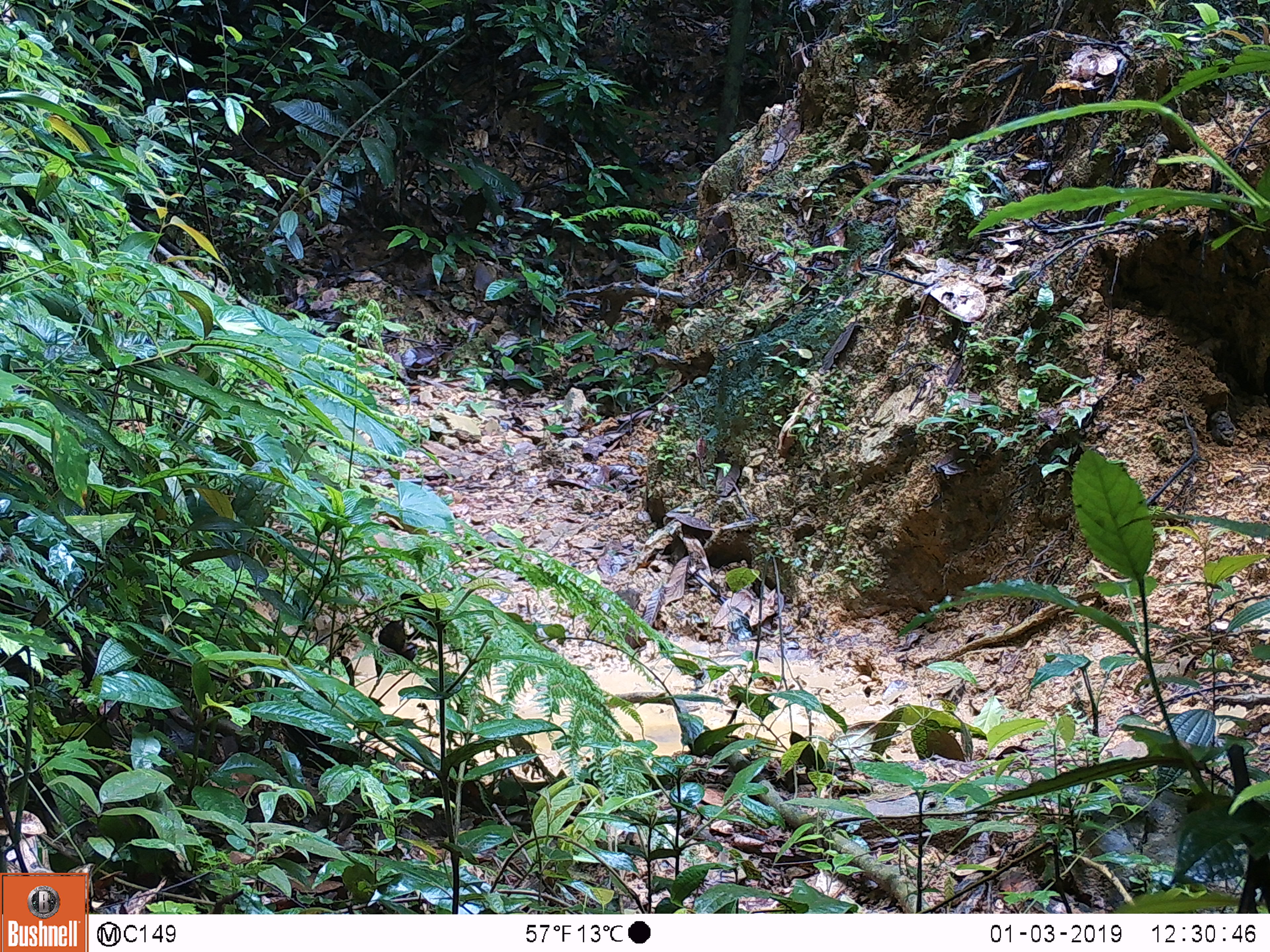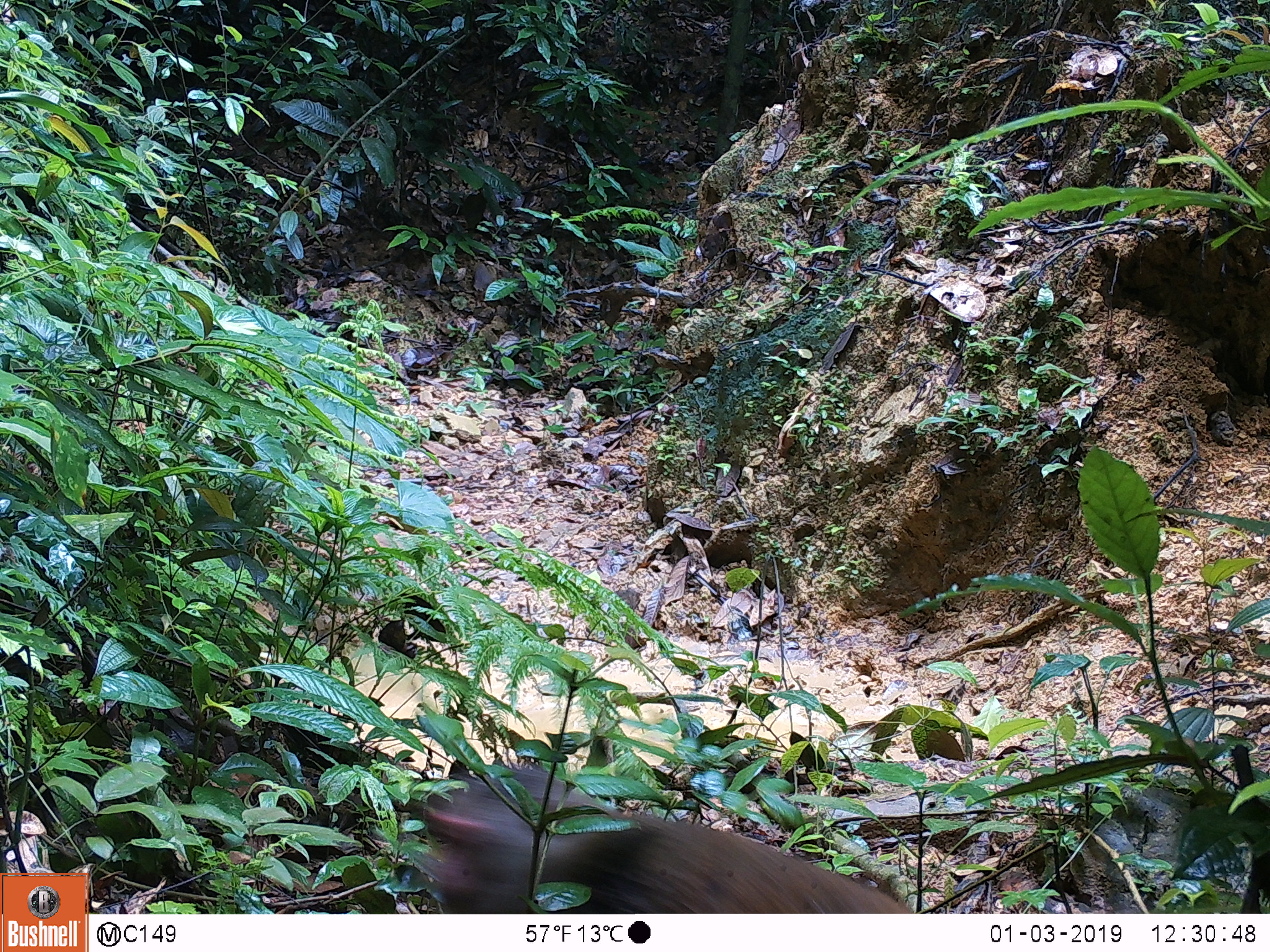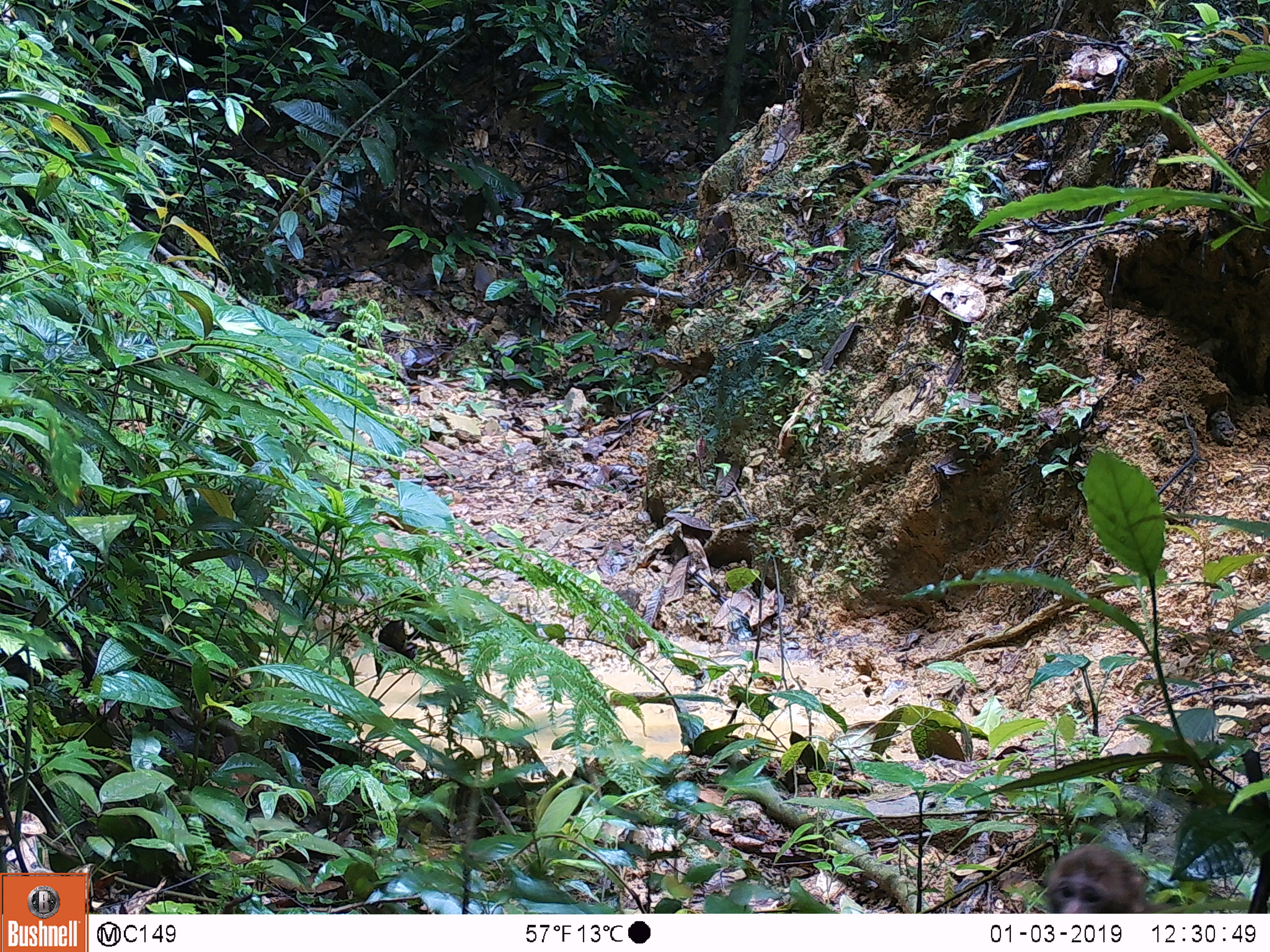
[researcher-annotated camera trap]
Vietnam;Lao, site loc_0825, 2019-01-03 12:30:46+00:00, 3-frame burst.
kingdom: Animalia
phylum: Chordata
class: Mammalia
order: Primates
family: Cercopithecidae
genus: Macaca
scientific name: Macaca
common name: macaque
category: macaque not stump tailed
Macaque not stump tailed (macaque) (Macaca). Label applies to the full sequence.